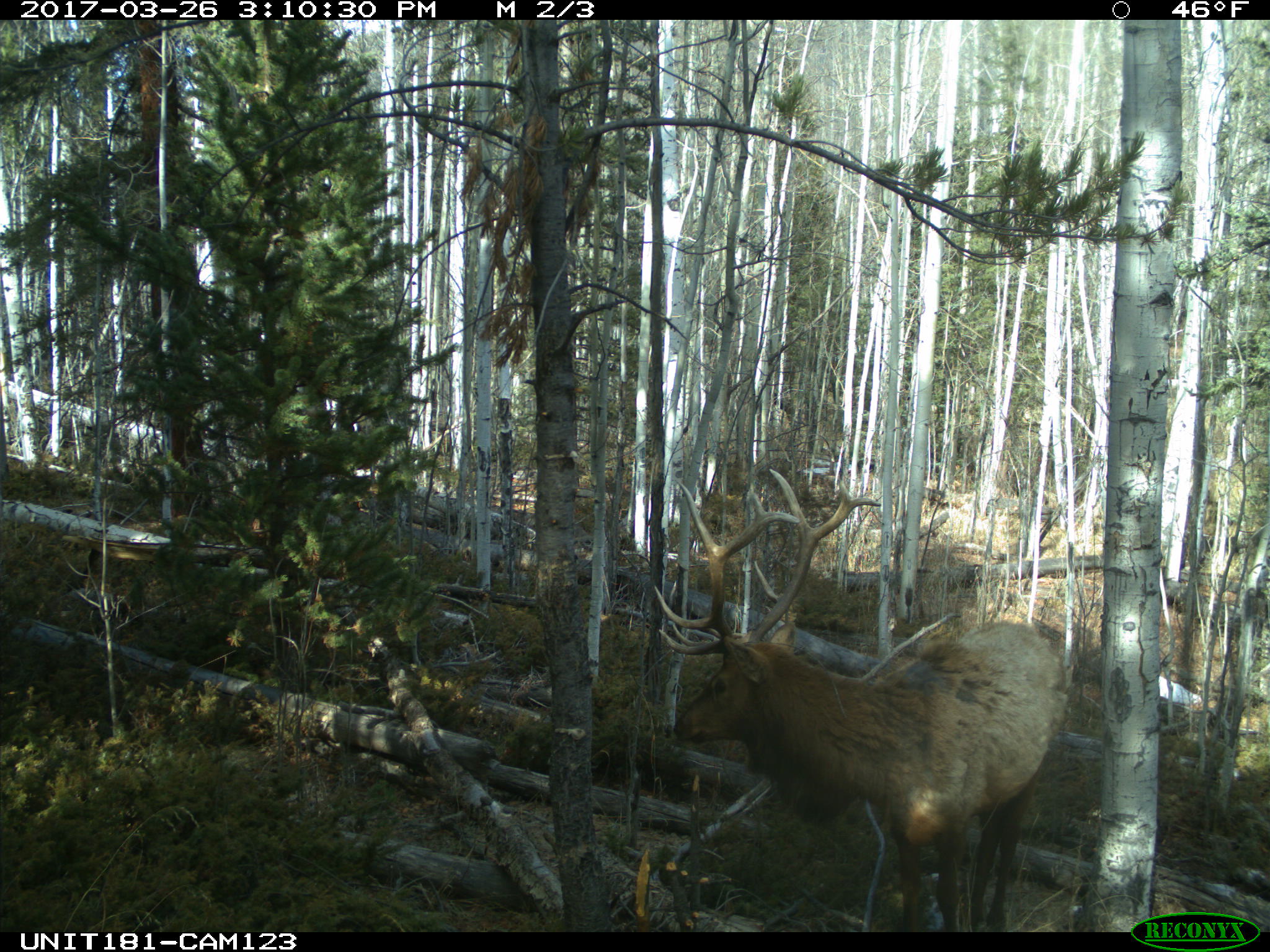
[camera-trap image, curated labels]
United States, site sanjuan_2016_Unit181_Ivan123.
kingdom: Animalia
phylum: Chordata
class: Mammalia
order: Artiodactyla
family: Cervidae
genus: Cervus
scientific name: Cervus elaphus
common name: red deer